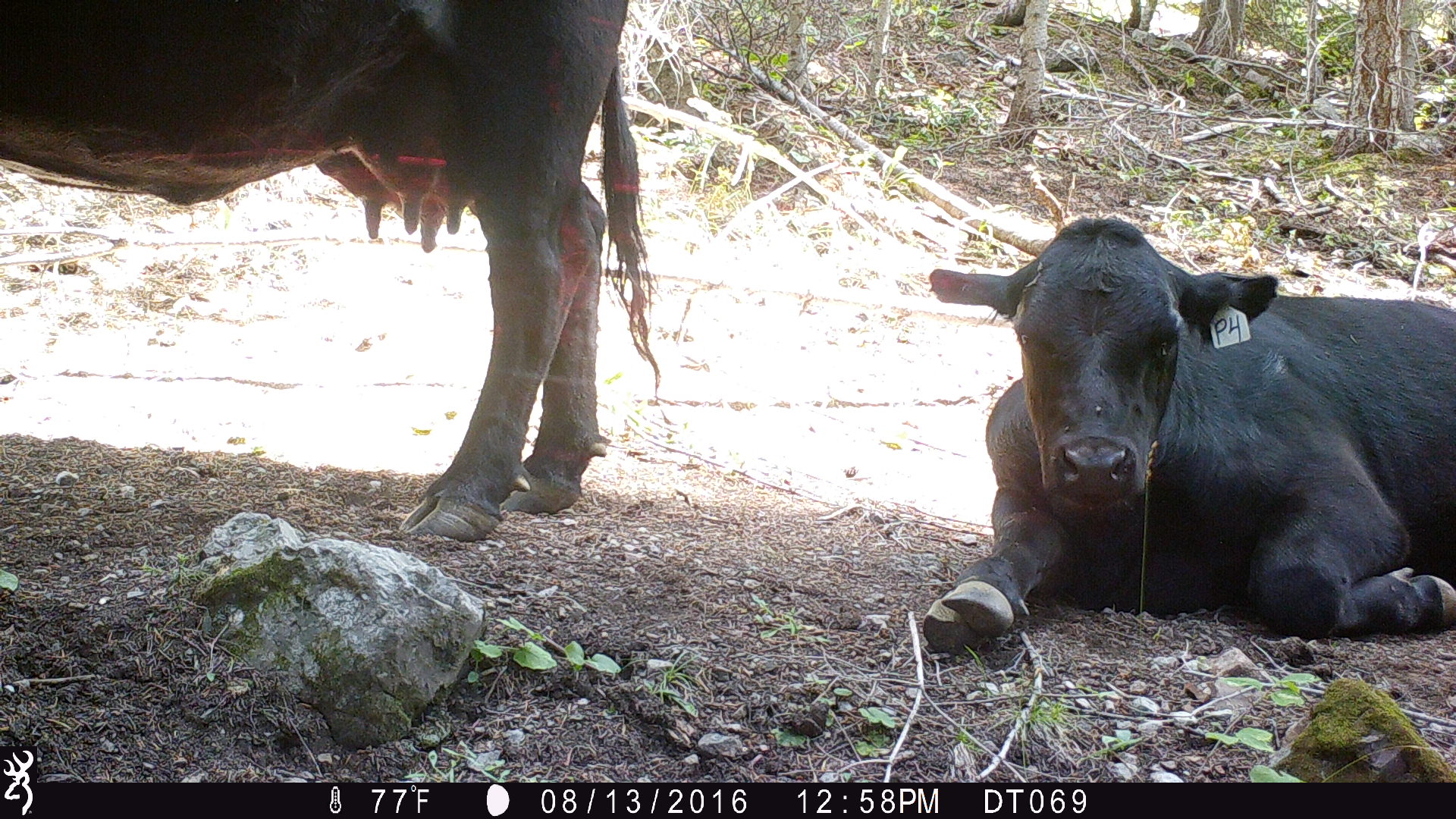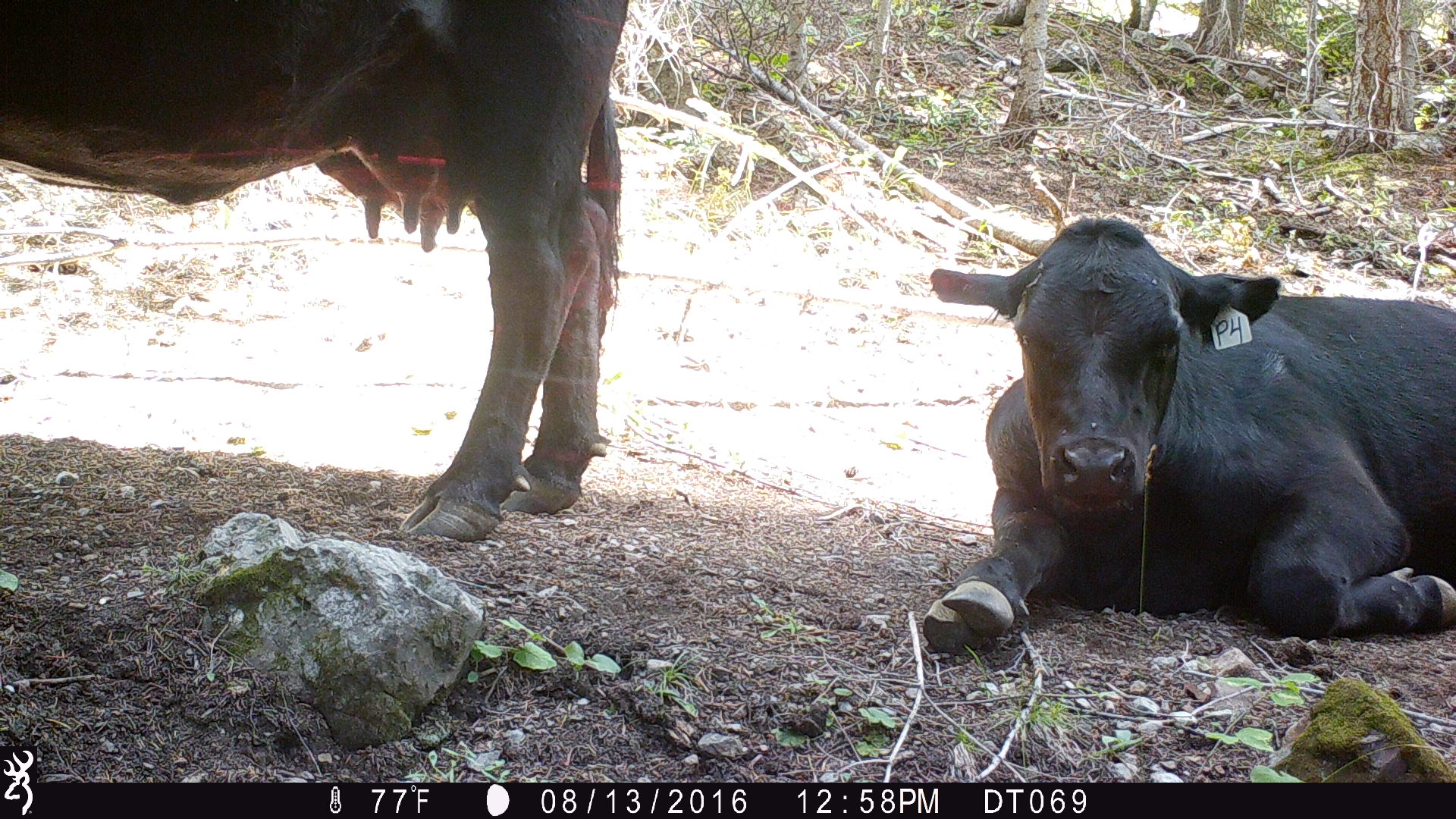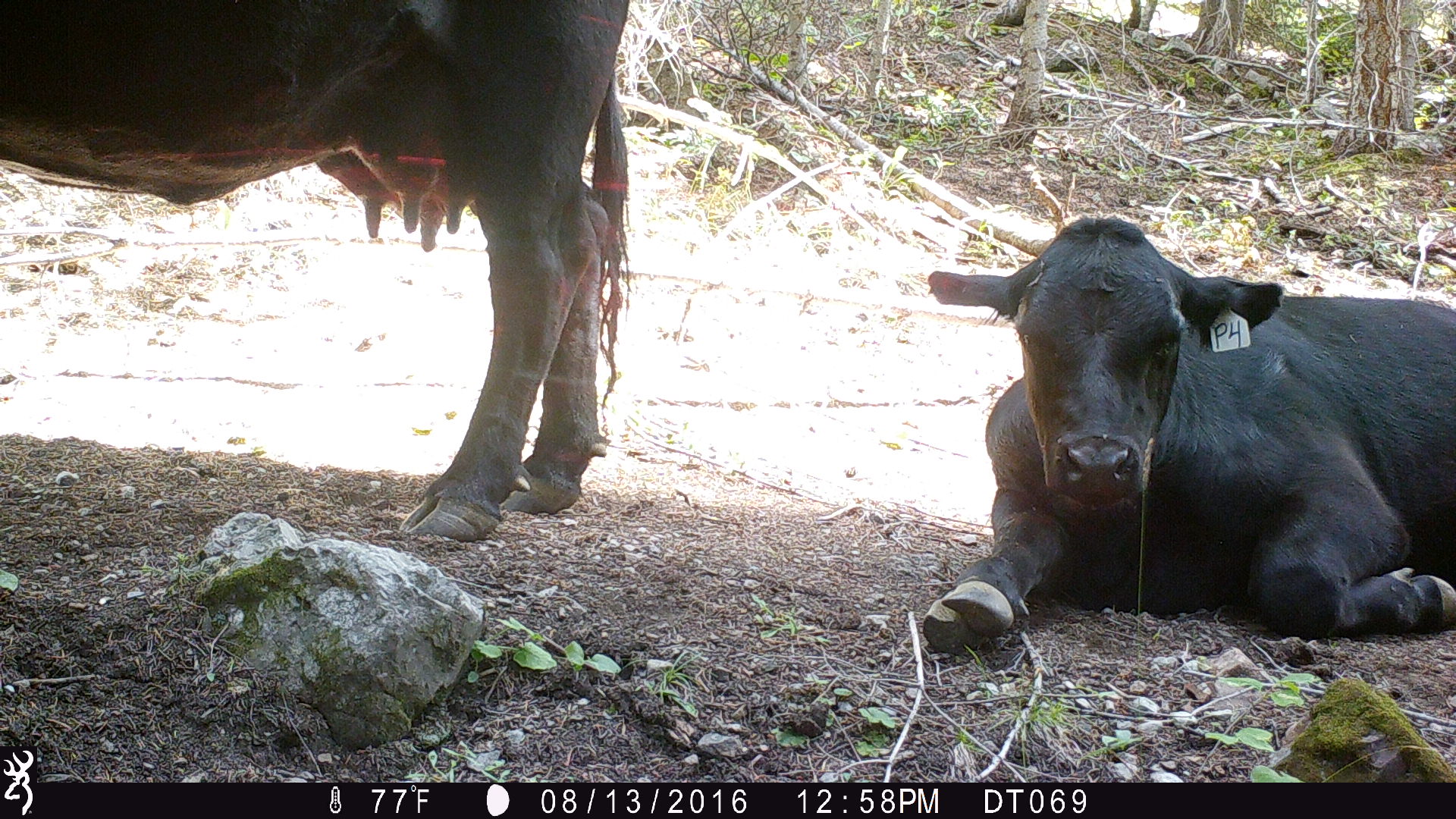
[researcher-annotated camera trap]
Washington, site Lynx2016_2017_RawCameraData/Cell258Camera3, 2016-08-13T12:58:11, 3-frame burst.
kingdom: Animalia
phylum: Chordata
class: Mammalia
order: Artiodactyla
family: Bovidae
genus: Bos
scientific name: Bos taurus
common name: domestic cattle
Domestic cattle (Bos taurus). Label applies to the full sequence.